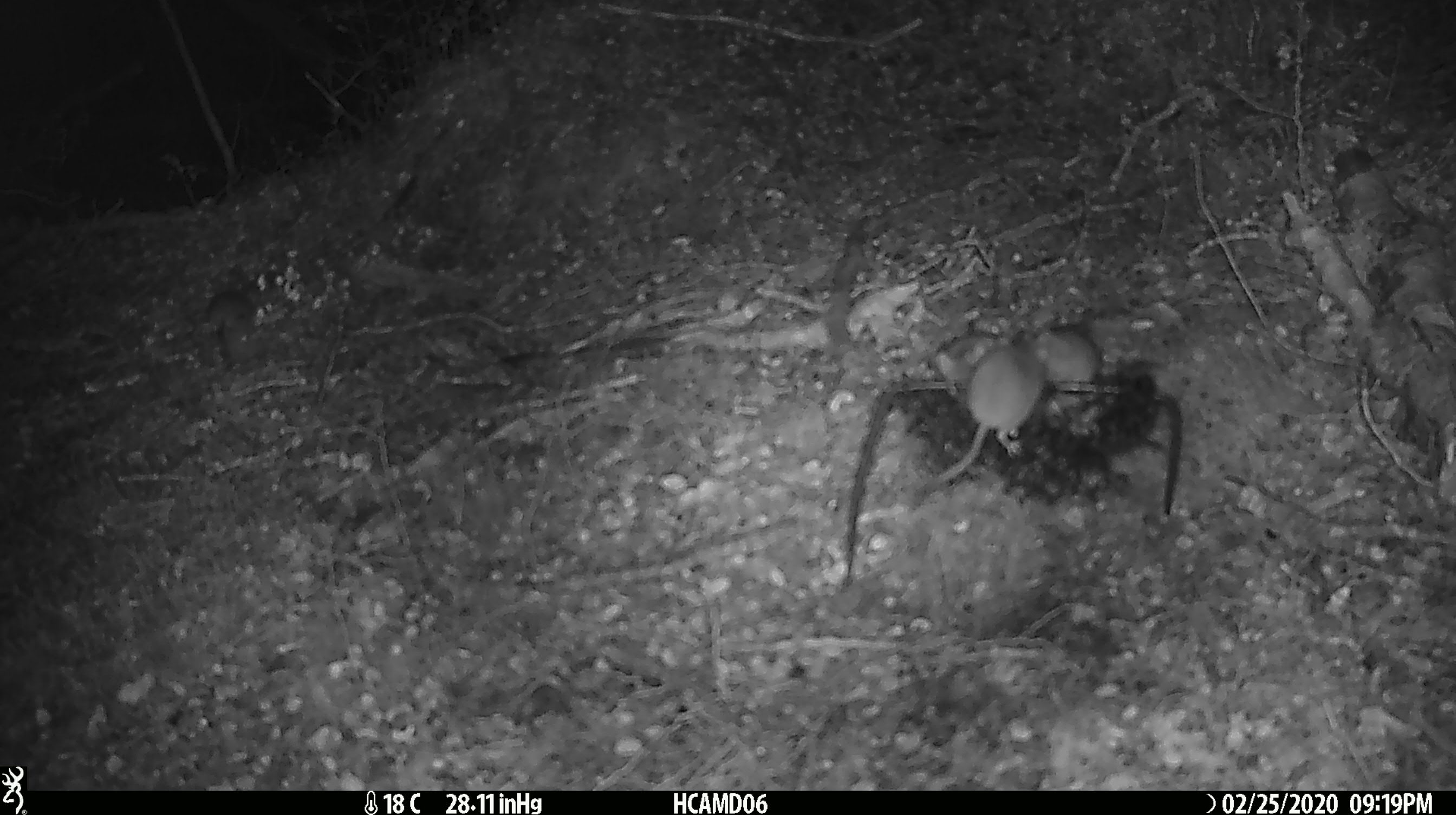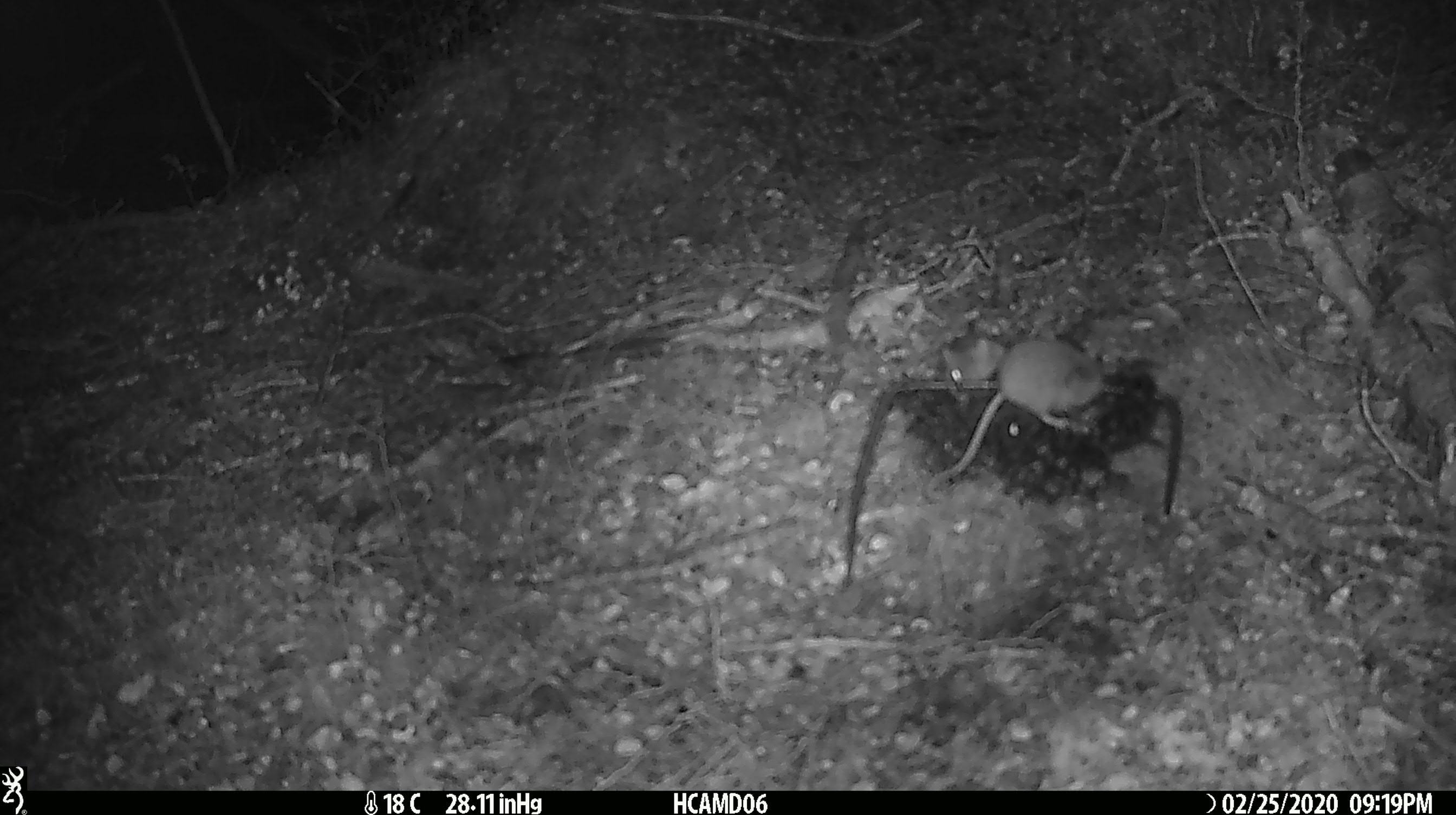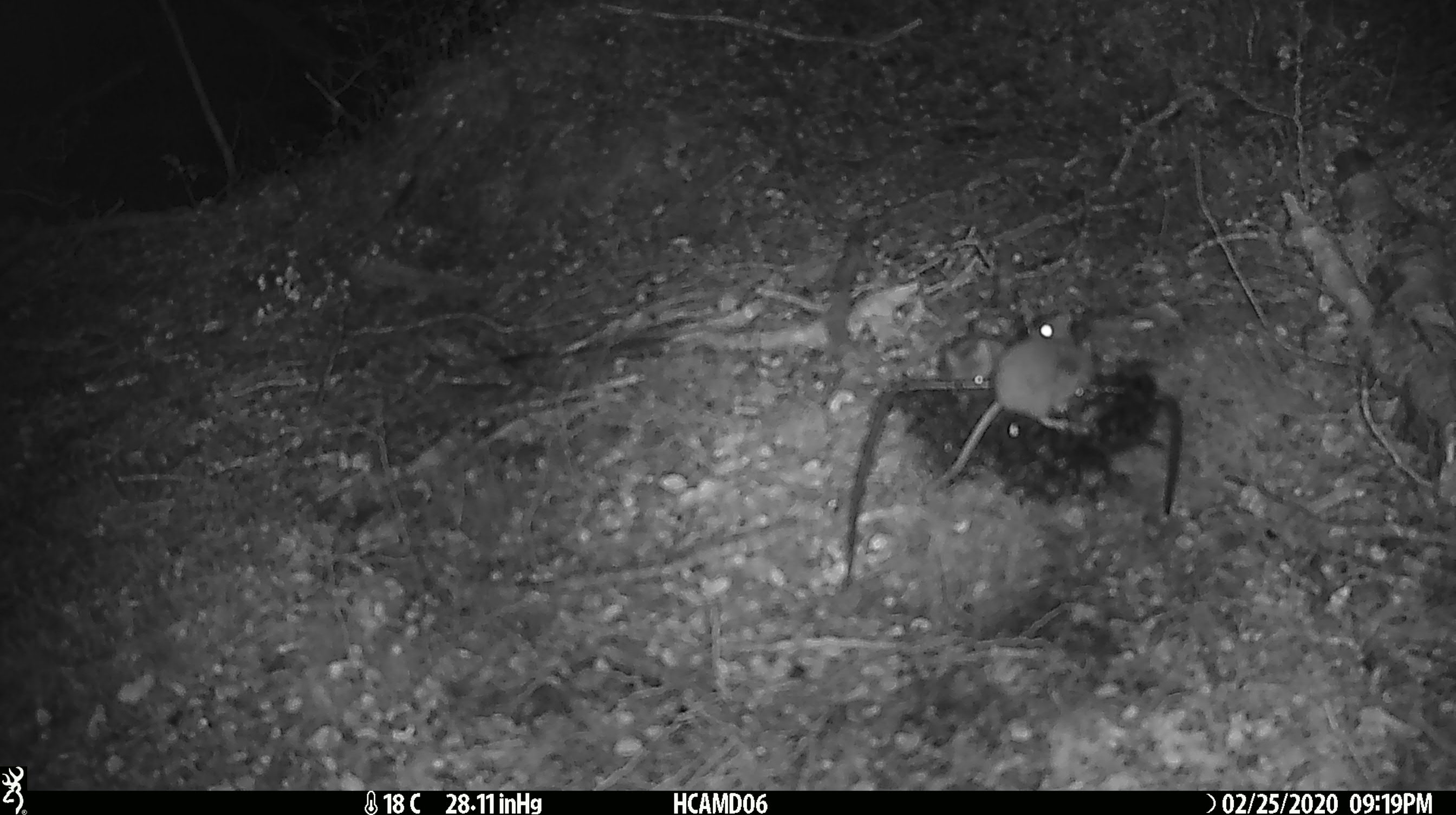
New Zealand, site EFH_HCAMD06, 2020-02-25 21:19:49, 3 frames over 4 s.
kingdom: Animalia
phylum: Chordata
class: Mammalia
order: Rodentia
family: Muridae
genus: Mus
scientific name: Mus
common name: mouse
Mouse (Mus).